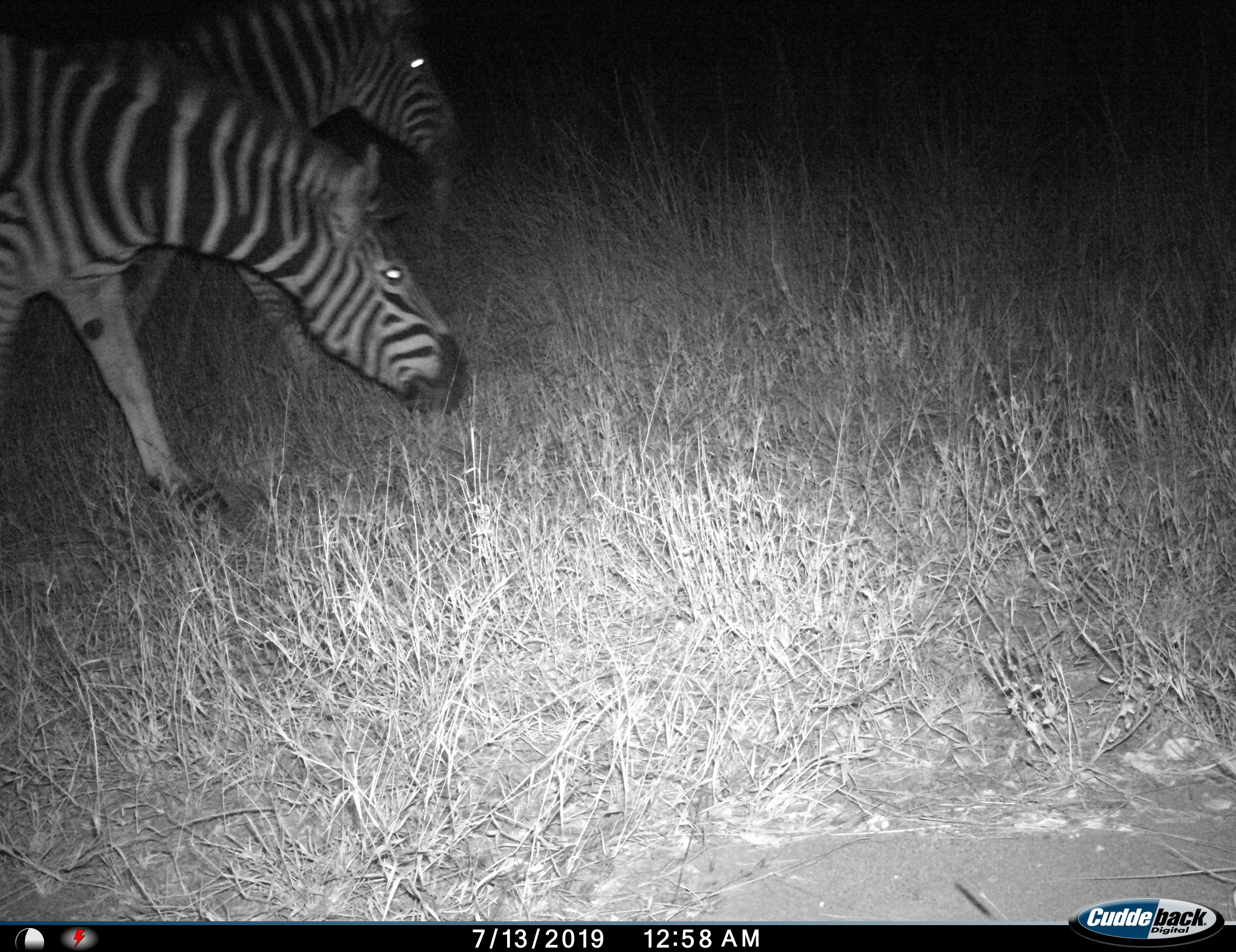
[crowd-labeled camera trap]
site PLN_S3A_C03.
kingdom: Animalia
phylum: Chordata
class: Mammalia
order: Perissodactyla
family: Equidae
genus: Equus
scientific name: Equus quagga burchellii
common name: burchell's zebra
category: zebraburchells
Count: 2.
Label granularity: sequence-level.